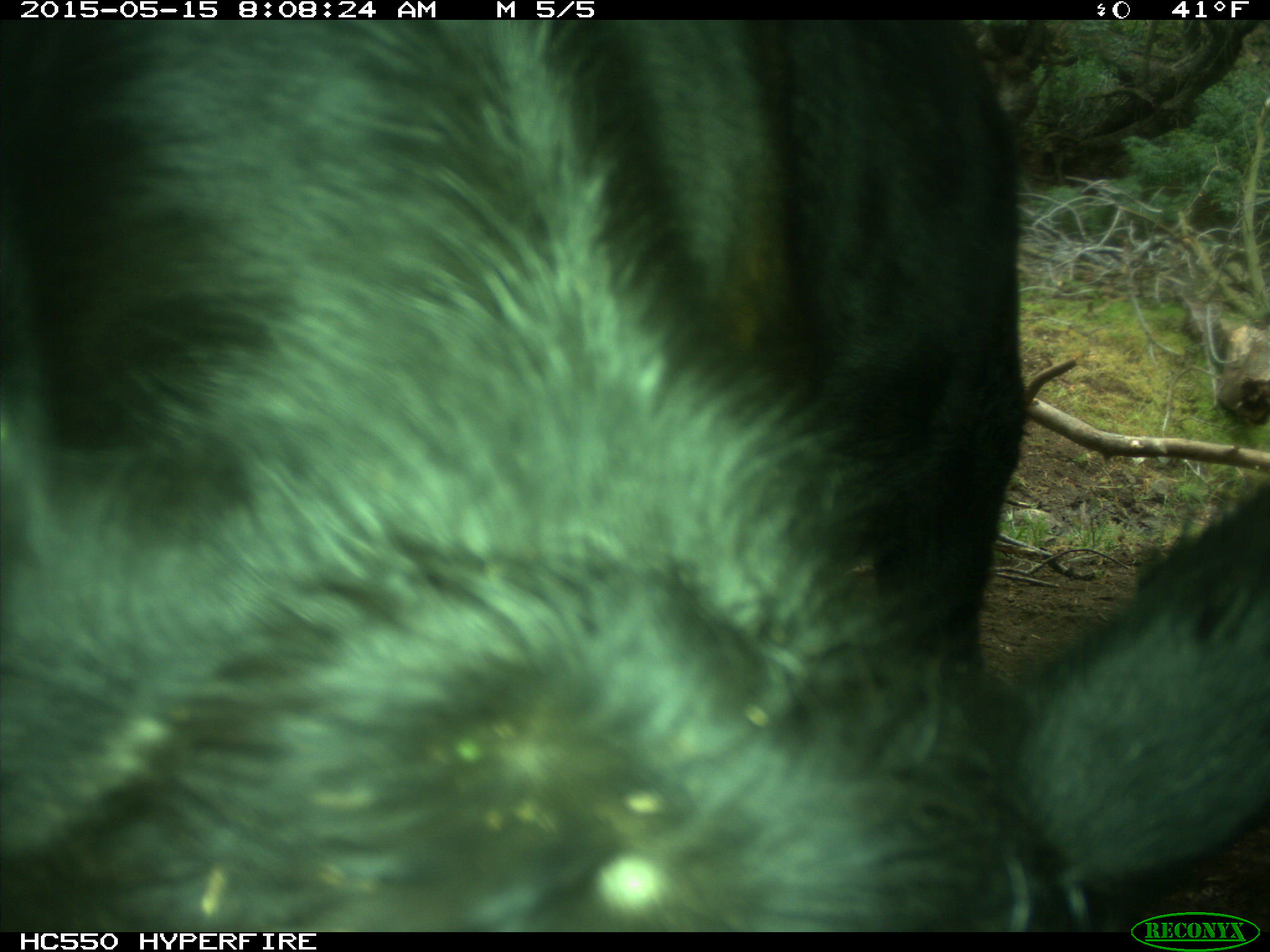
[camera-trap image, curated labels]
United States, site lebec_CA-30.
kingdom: Animalia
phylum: Chordata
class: Mammalia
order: Artiodactyla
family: Bovidae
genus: Bos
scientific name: Bos taurus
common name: domestic cow